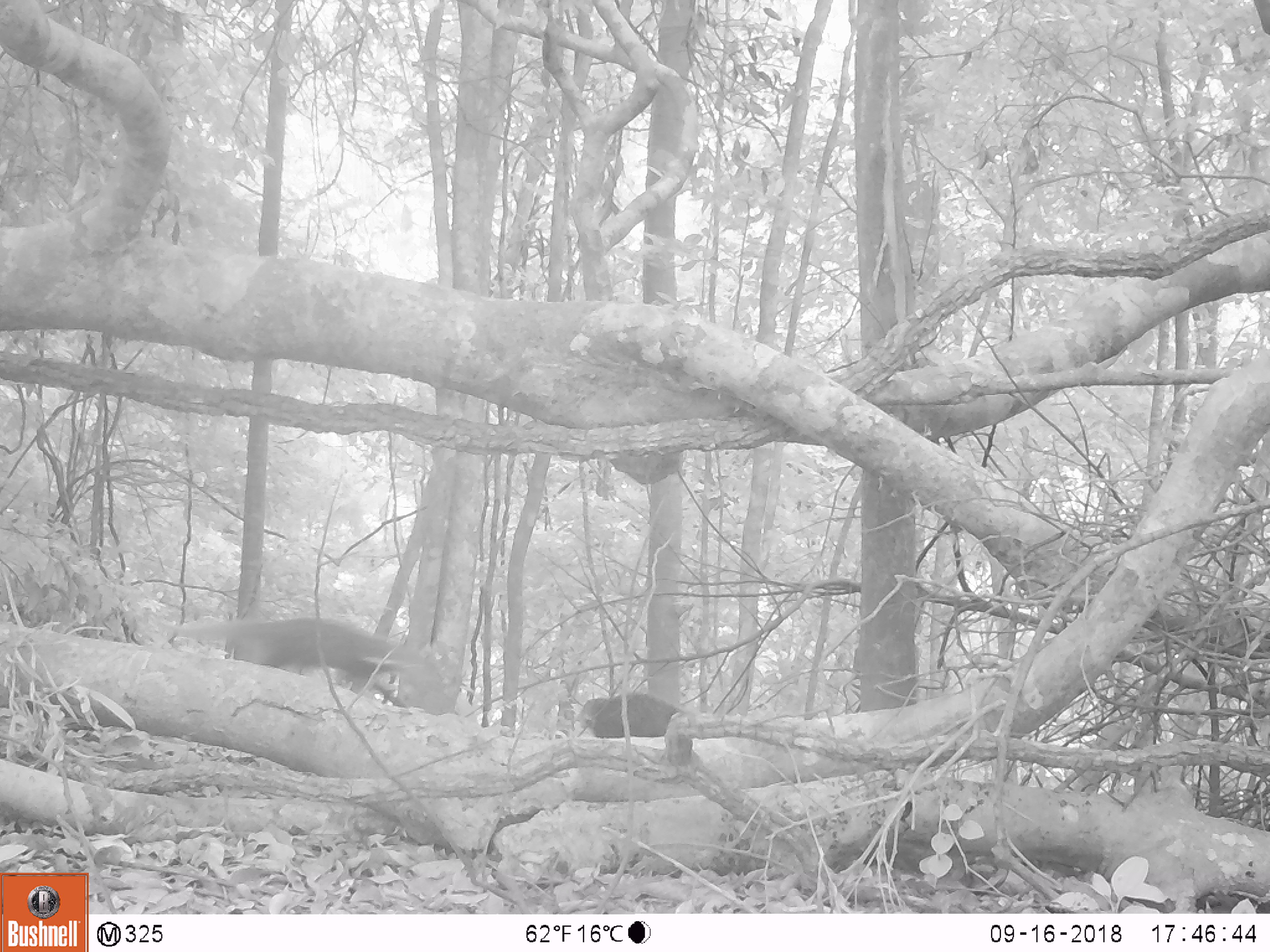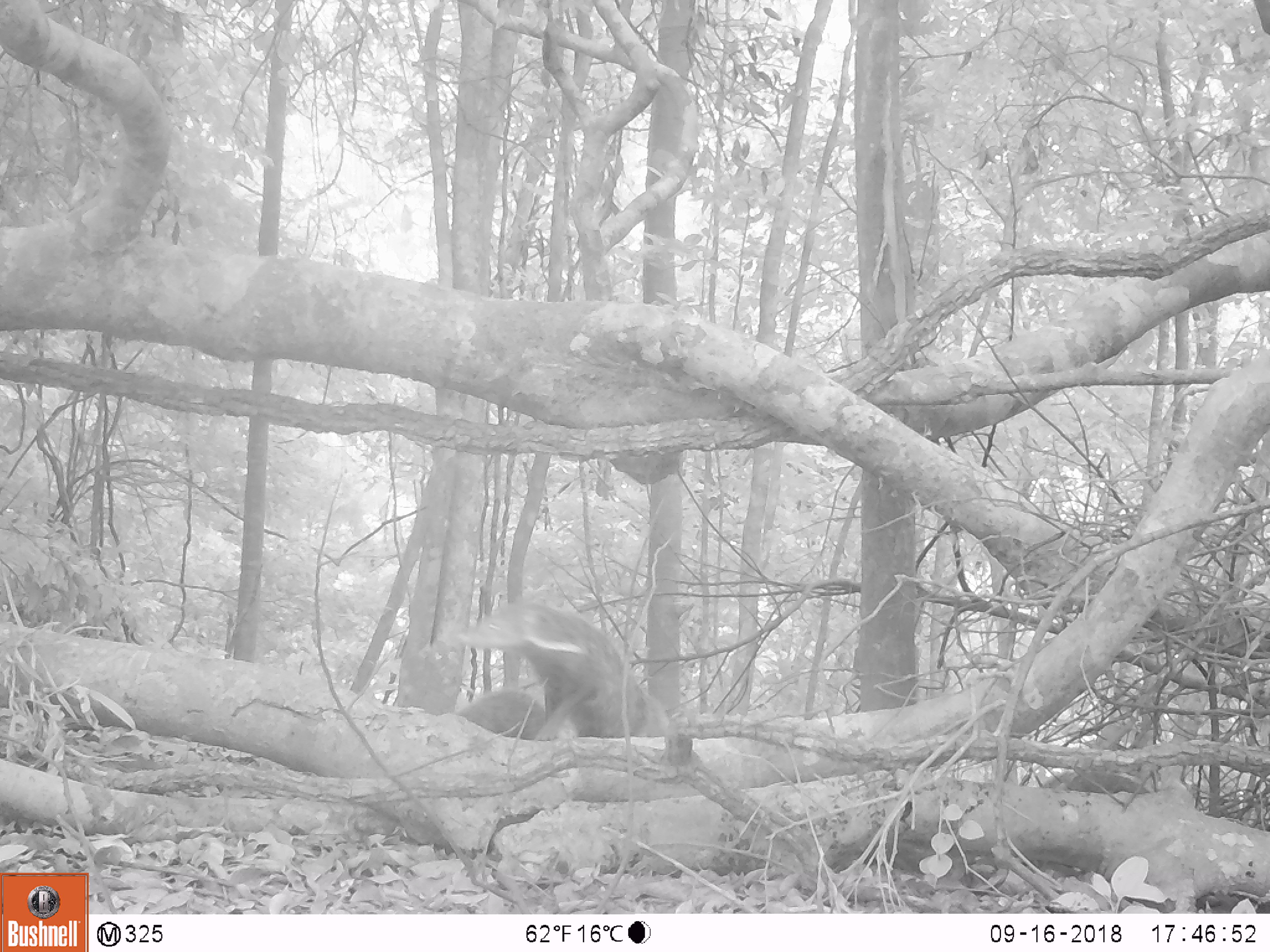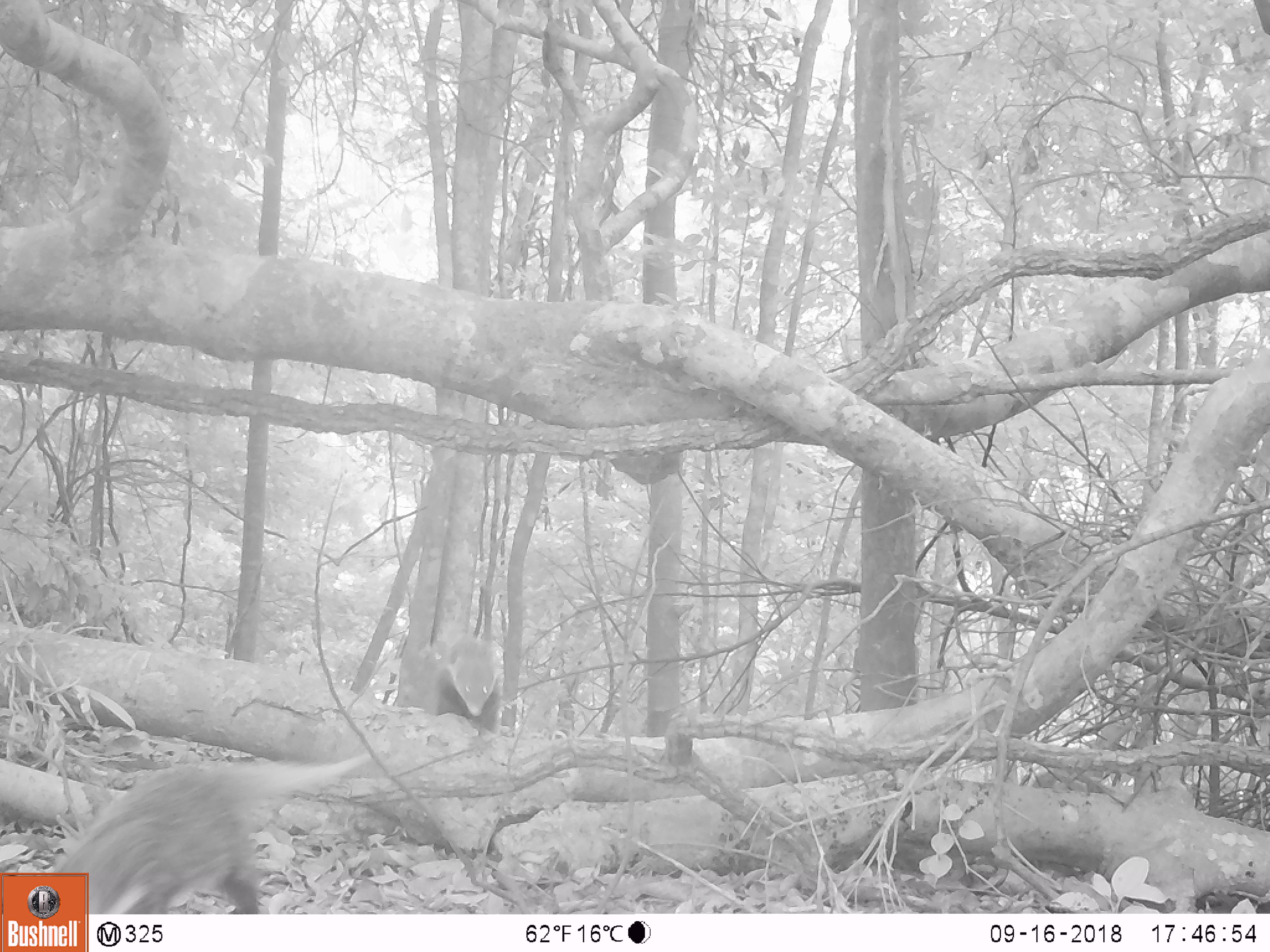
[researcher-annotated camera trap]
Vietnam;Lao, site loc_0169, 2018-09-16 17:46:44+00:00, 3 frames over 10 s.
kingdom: Animalia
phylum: Chordata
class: Mammalia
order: Carnivora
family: Herpestidae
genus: Urva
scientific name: Urva urva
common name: crab-eating mongoose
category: crab eating mongoose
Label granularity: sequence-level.